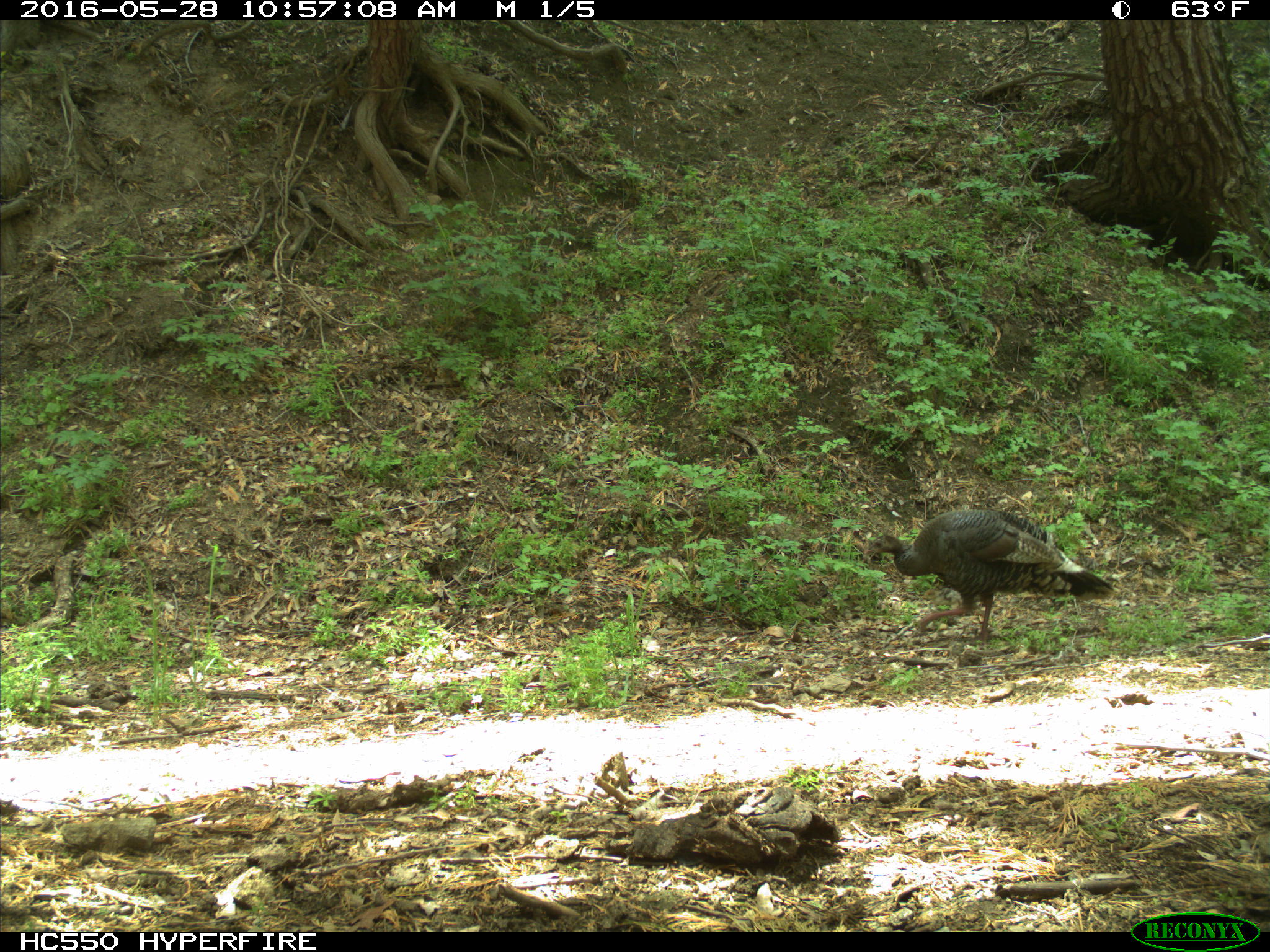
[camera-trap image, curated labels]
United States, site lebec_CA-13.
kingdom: Animalia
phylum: Chordata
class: Aves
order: Galliformes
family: Phasianidae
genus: Meleagris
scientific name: Meleagris gallopavo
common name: wild turkey